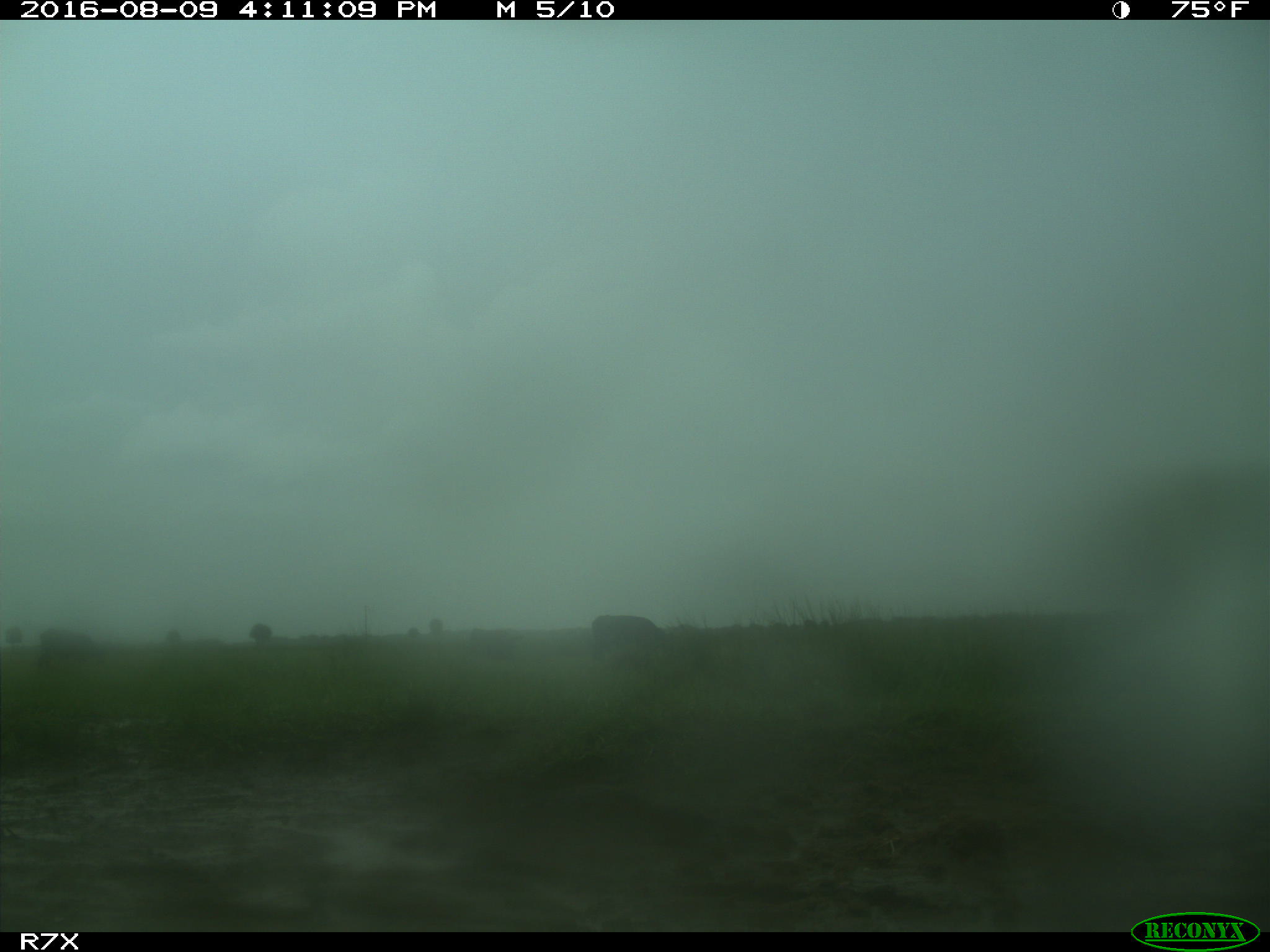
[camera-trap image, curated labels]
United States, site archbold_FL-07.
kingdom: Animalia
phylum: Chordata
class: Mammalia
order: Artiodactyla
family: Bovidae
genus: Bos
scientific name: Bos taurus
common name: domestic cow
Bos taurus (domestic cow).